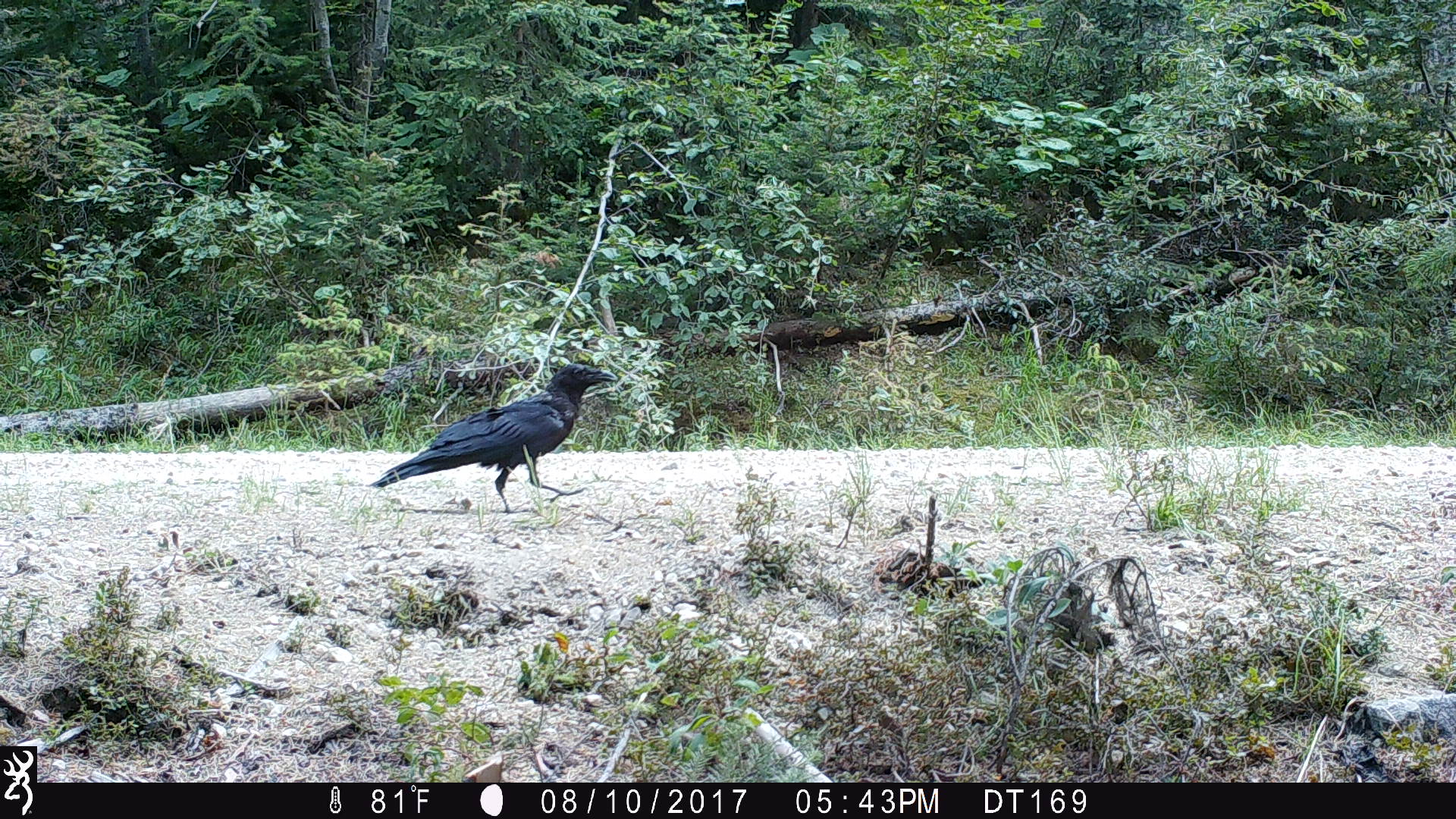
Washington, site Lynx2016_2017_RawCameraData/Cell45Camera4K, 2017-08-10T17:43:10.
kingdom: Animalia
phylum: Chordata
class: Aves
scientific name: Aves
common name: birds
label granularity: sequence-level